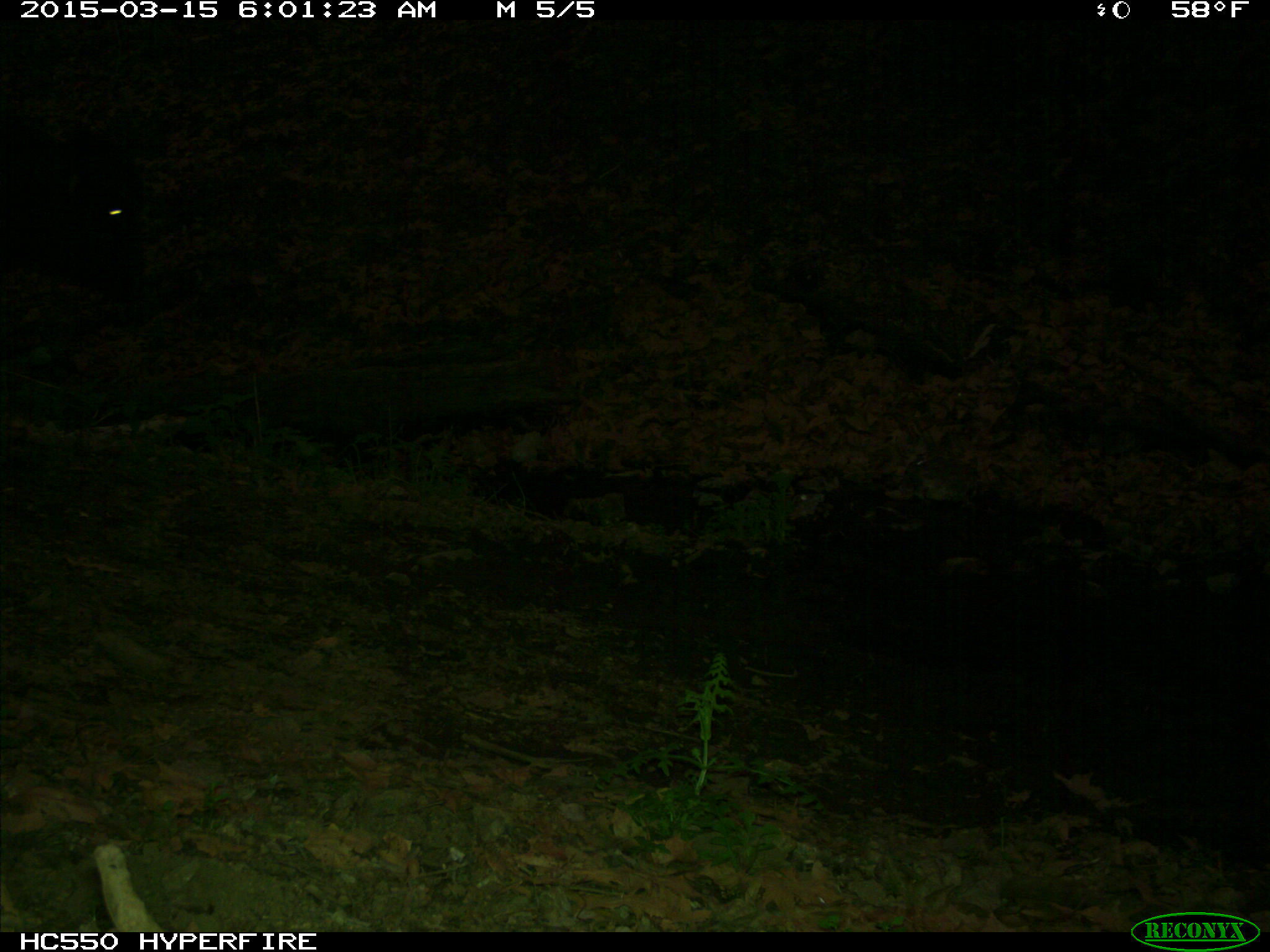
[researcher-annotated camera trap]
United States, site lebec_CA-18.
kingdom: Animalia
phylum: Chordata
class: Mammalia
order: Artiodactyla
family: Bovidae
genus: Bos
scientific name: Bos taurus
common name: domestic cow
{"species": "Bos taurus (domestic cow)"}